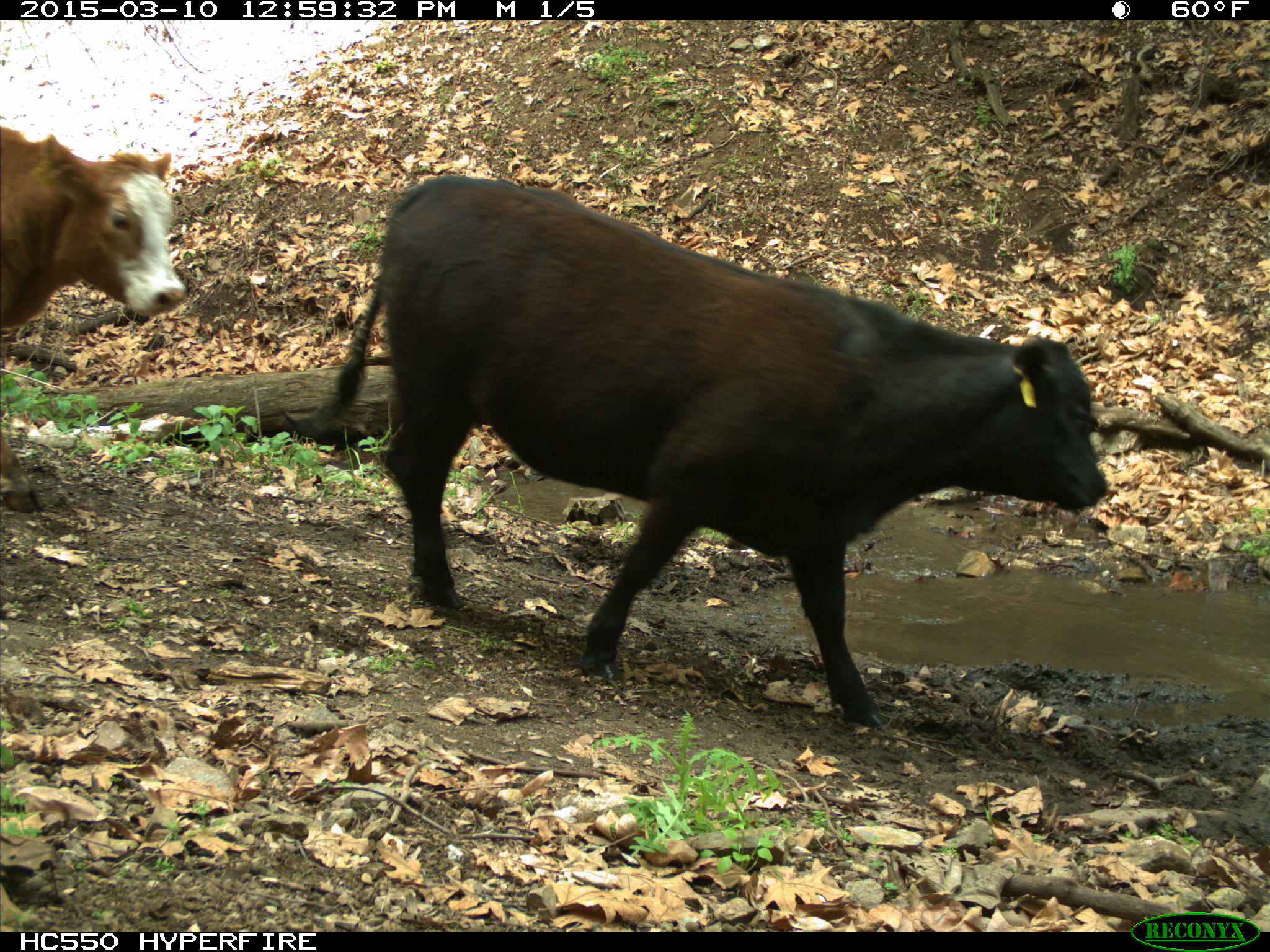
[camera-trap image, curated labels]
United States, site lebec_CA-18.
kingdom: Animalia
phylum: Chordata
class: Mammalia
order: Artiodactyla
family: Bovidae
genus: Bos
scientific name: Bos taurus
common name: domestic cow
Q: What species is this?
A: Bos taurus (domestic cow).